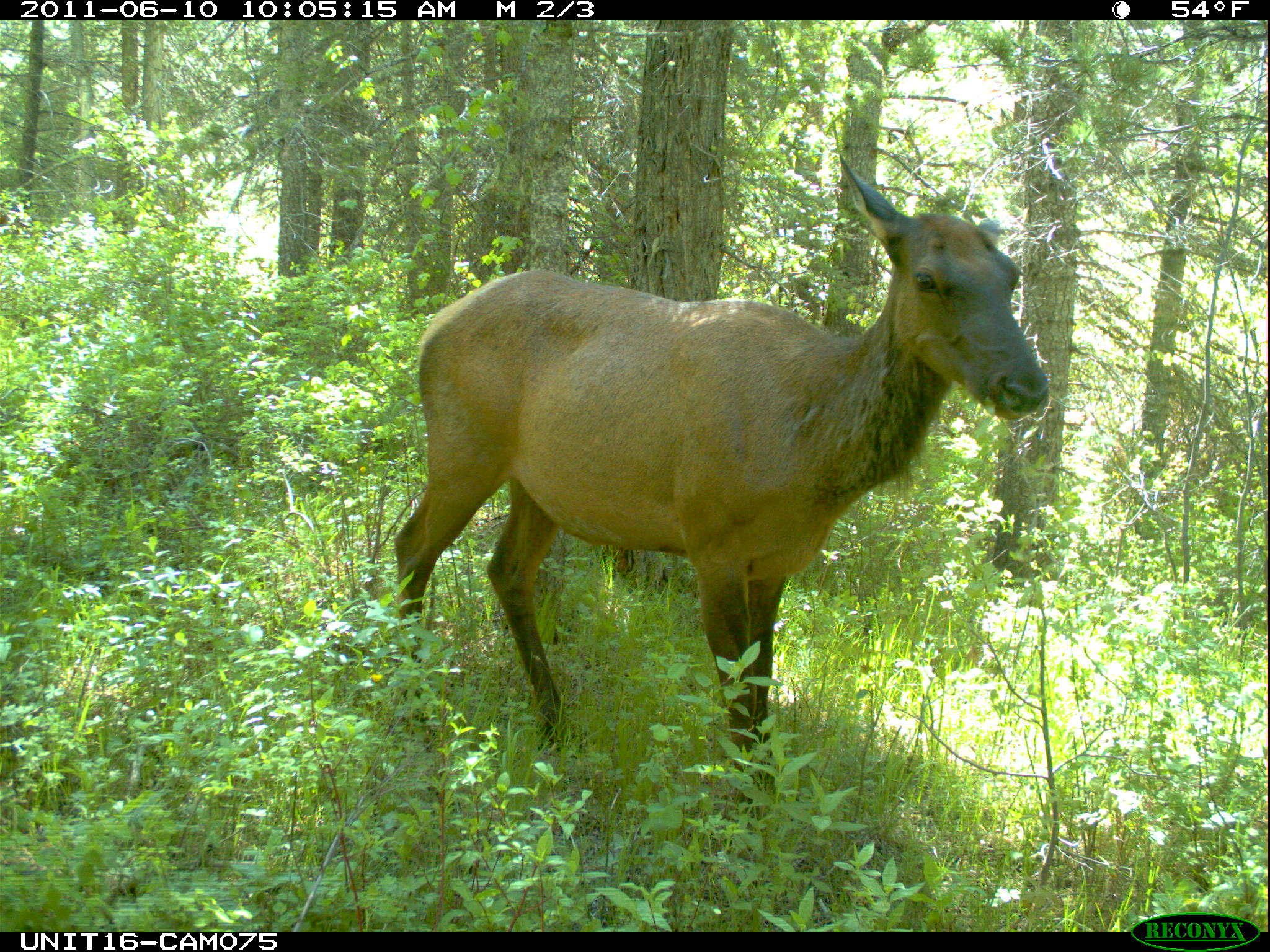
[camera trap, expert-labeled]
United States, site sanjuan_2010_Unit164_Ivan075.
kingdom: Animalia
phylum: Chordata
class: Mammalia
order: Artiodactyla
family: Cervidae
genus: Cervus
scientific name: Cervus elaphus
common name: red deer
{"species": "Cervus elaphus (red deer)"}